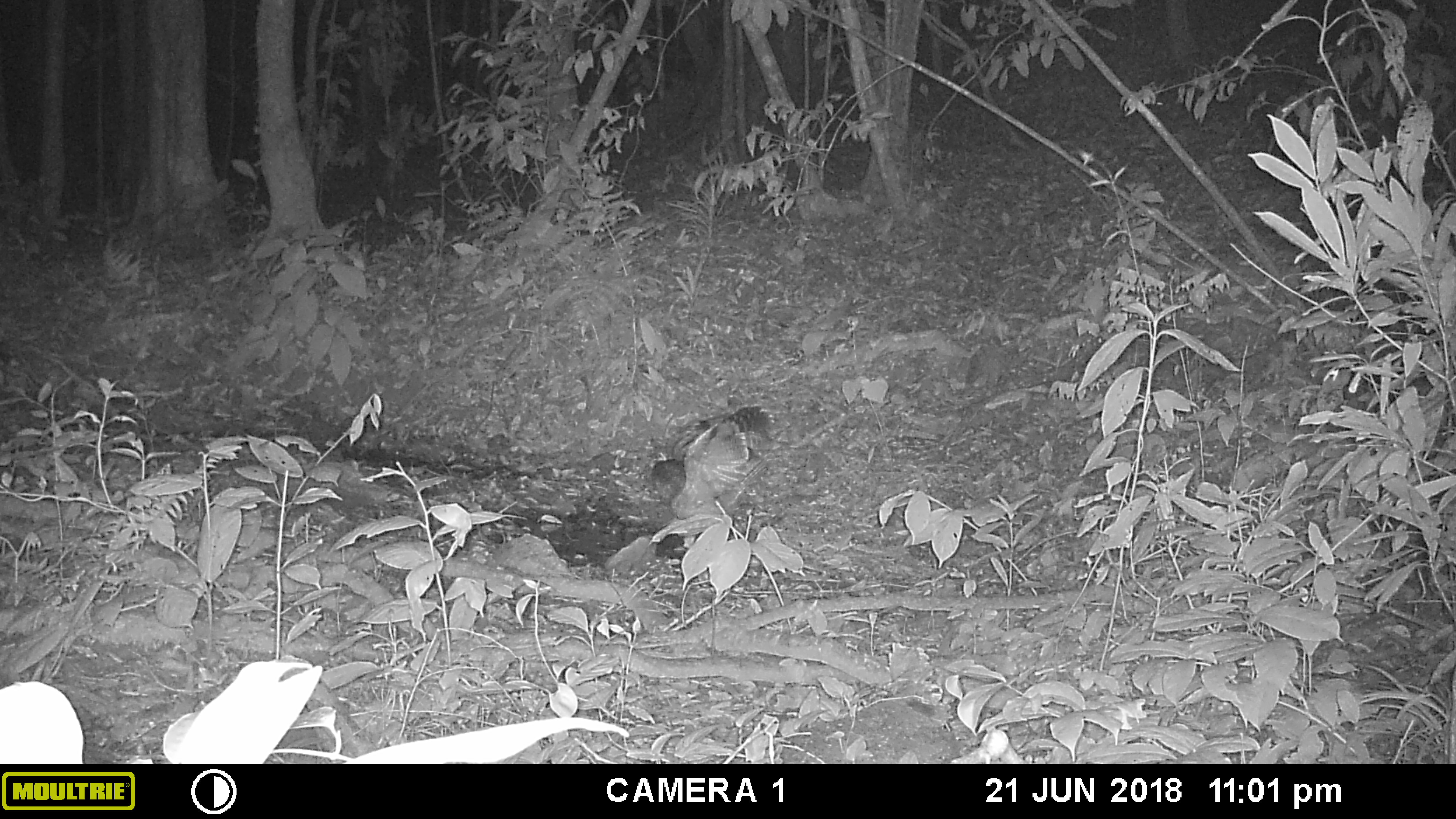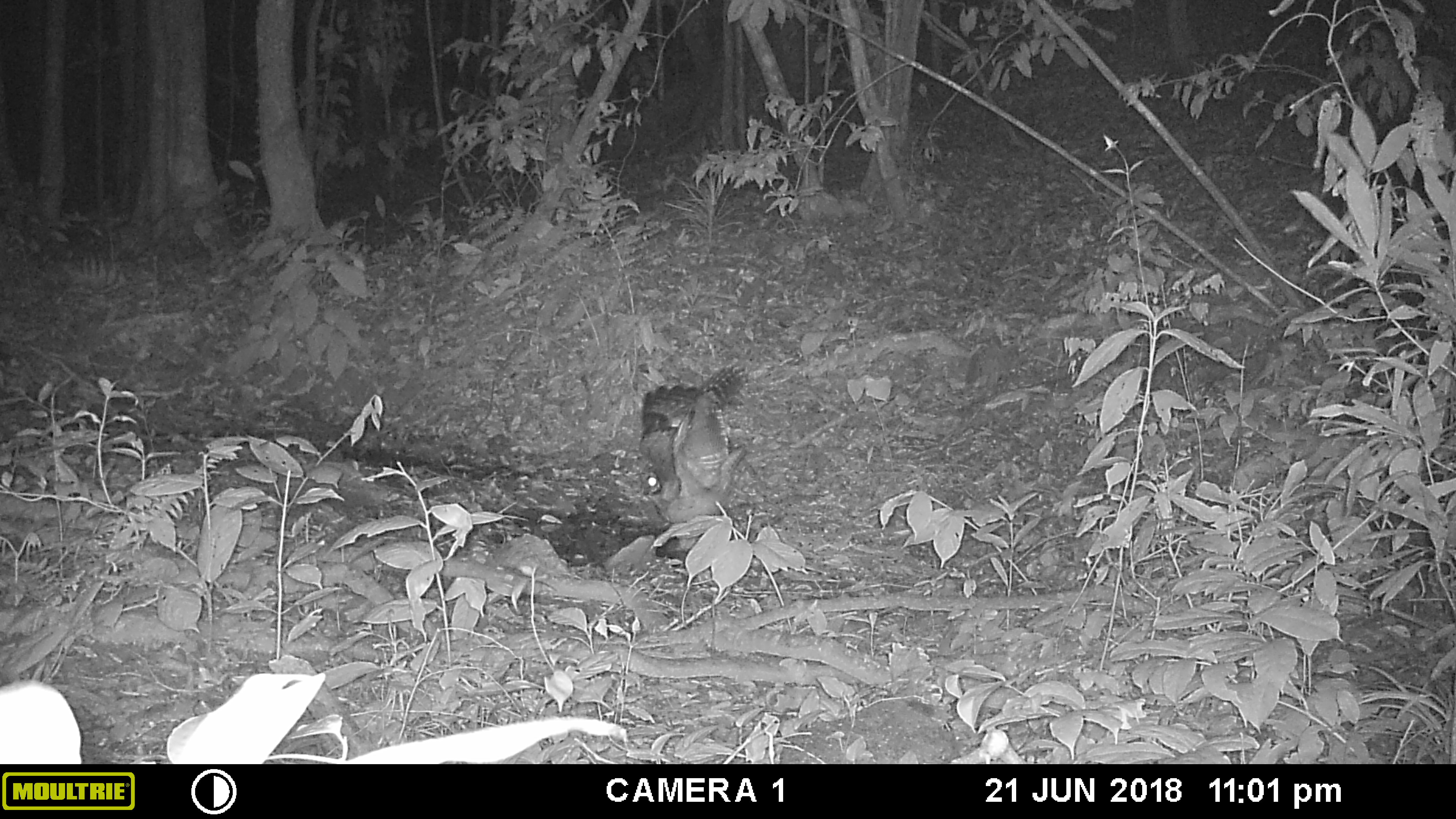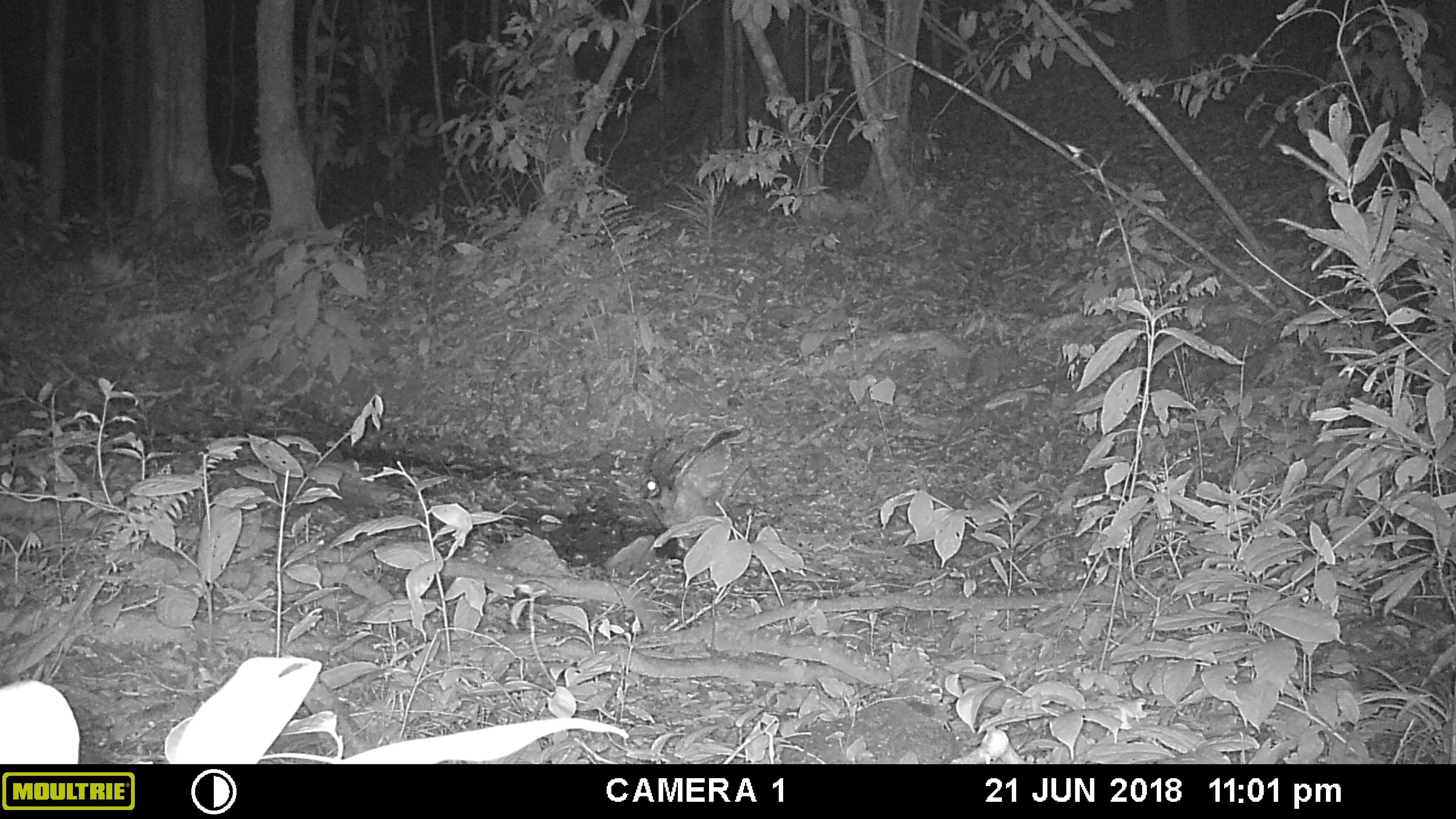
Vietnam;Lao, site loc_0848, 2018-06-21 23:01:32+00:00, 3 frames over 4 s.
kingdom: Animalia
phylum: Chordata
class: Aves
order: Strigiformes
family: Strigidae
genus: Strix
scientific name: Strix leptogrammica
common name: brown wood owl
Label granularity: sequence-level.